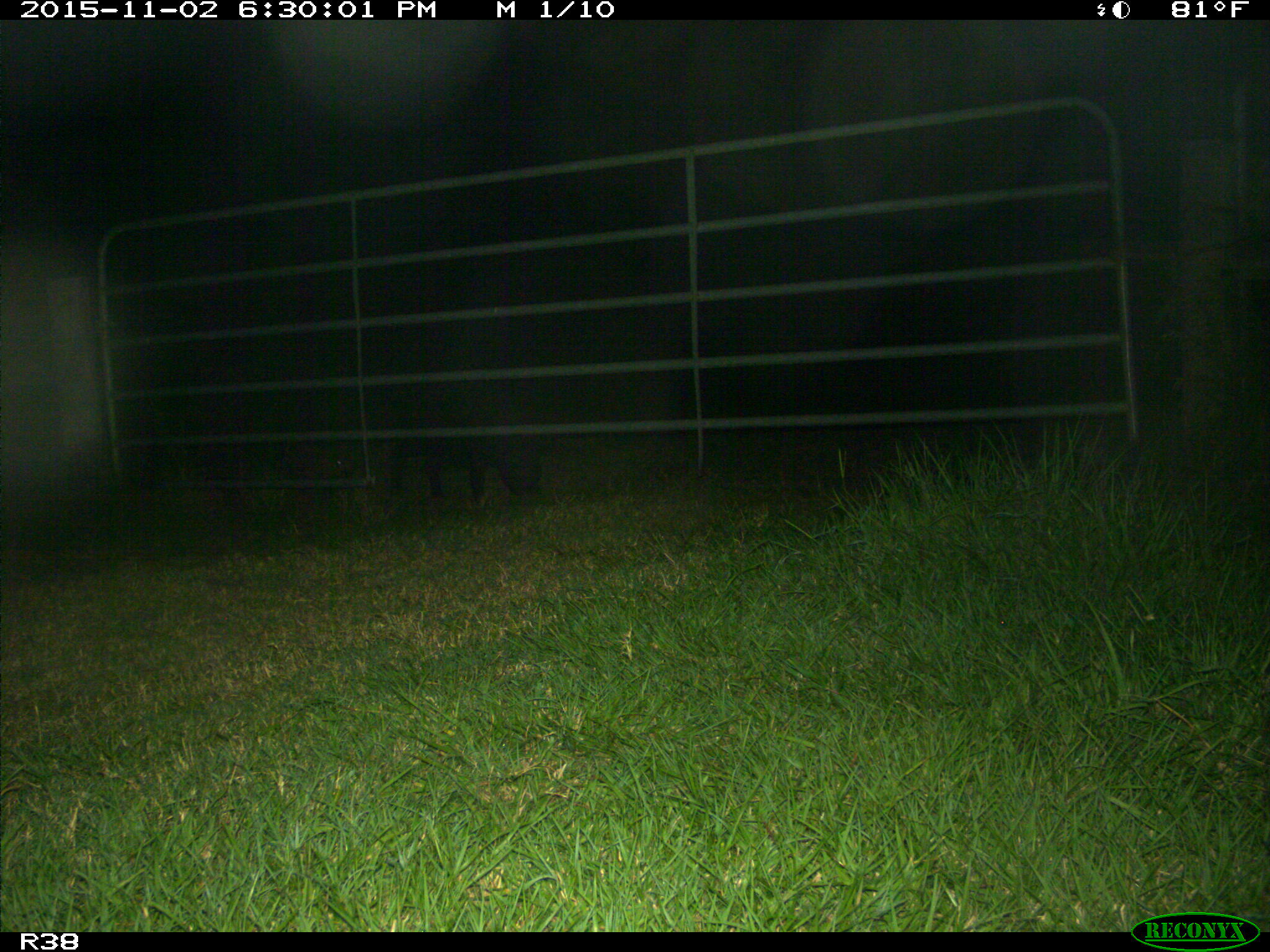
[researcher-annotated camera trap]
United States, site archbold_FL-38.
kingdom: Animalia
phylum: Chordata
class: Mammalia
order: Artiodactyla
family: Suidae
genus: Sus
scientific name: Sus scrofa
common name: wild boar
Sus scrofa (wild boar).